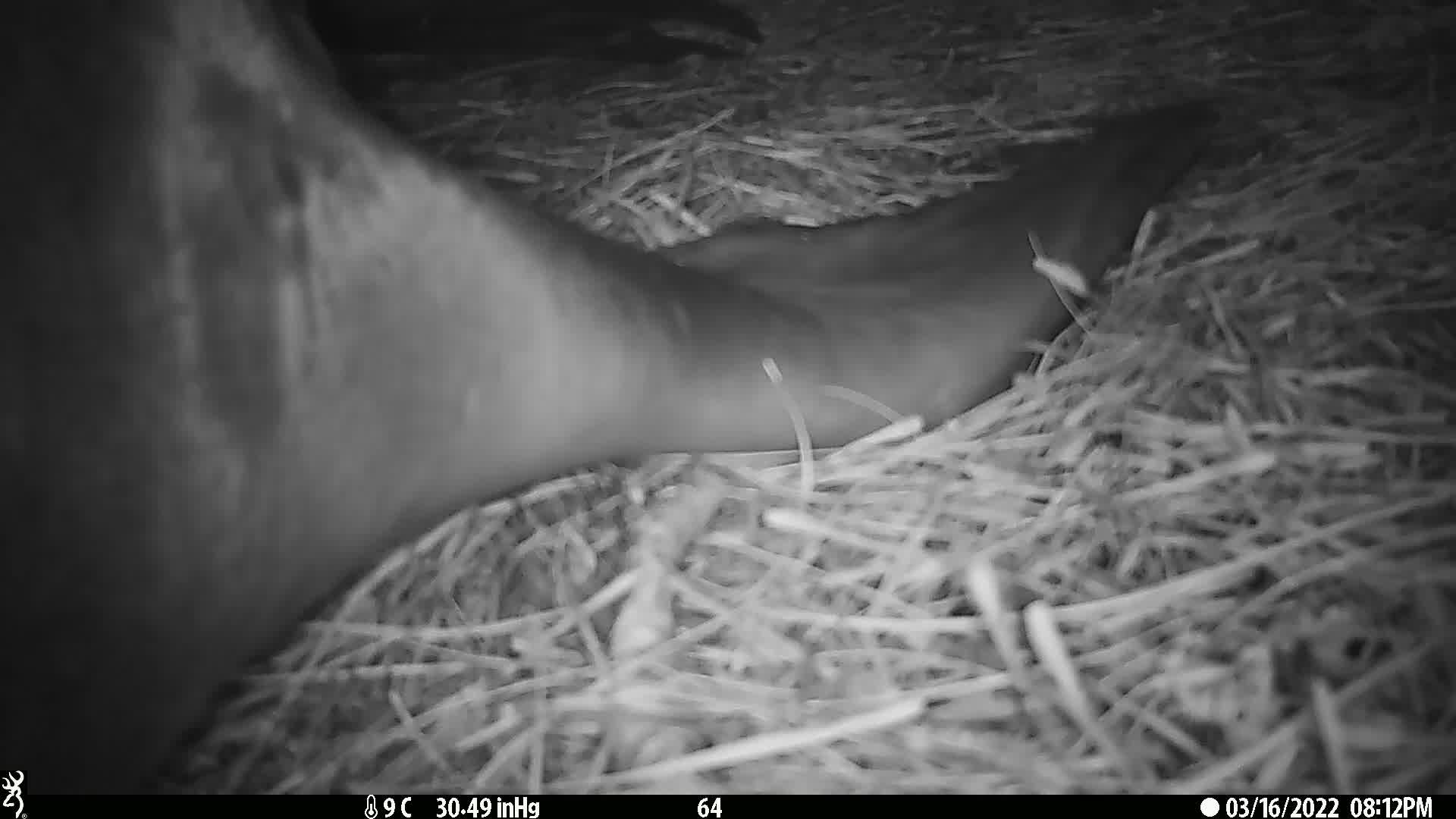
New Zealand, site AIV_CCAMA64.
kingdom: Animalia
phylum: Chordata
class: Mammalia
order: Carnivora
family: Otariidae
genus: Phocarctos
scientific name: Phocarctos hookeri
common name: new zealand sea lion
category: sealion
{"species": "sealion (new zealand sea lion) (Phocarctos hookeri)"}